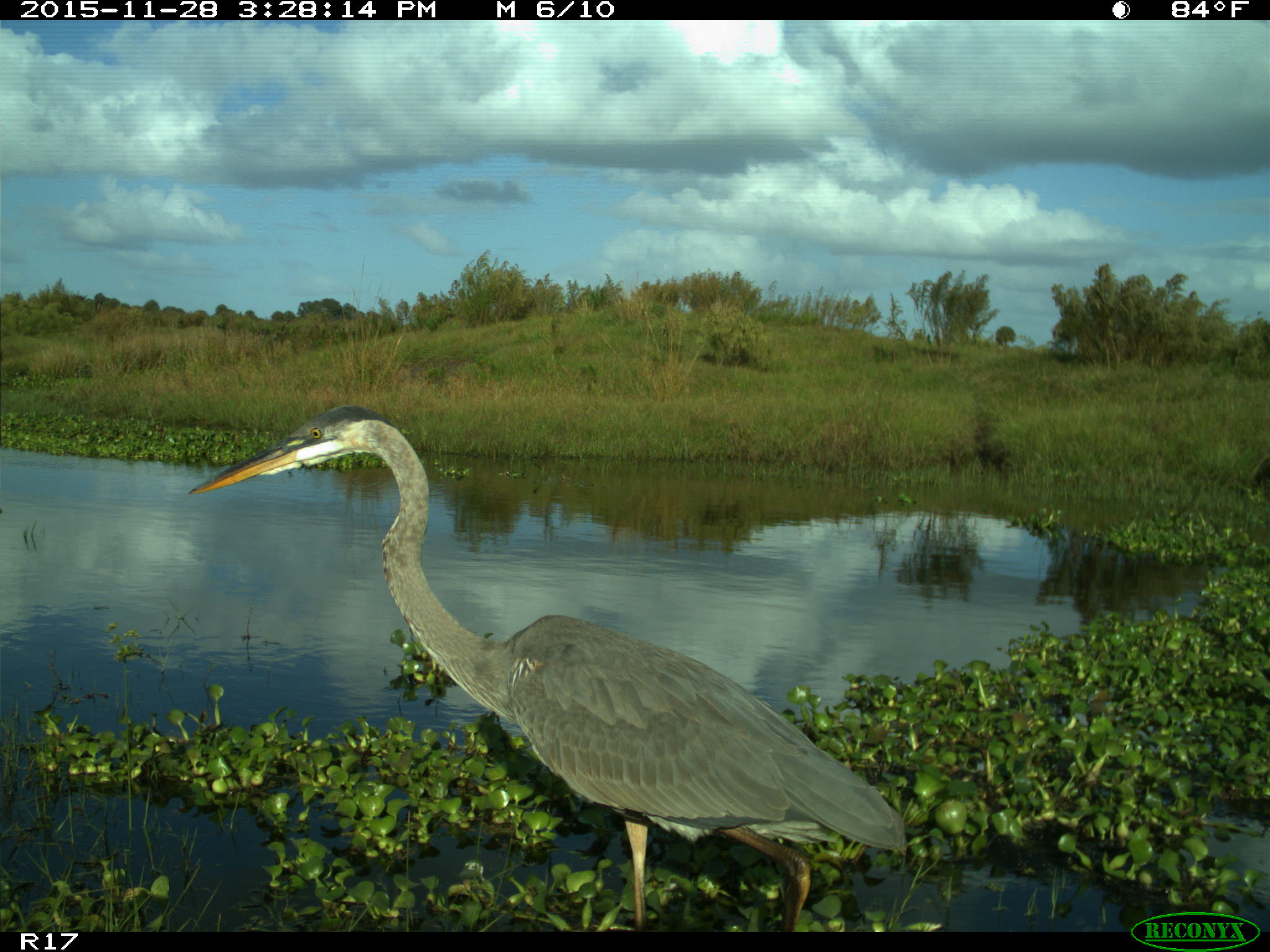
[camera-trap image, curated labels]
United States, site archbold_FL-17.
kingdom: Animalia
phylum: Chordata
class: Aves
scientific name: Aves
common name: birds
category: unidentified bird